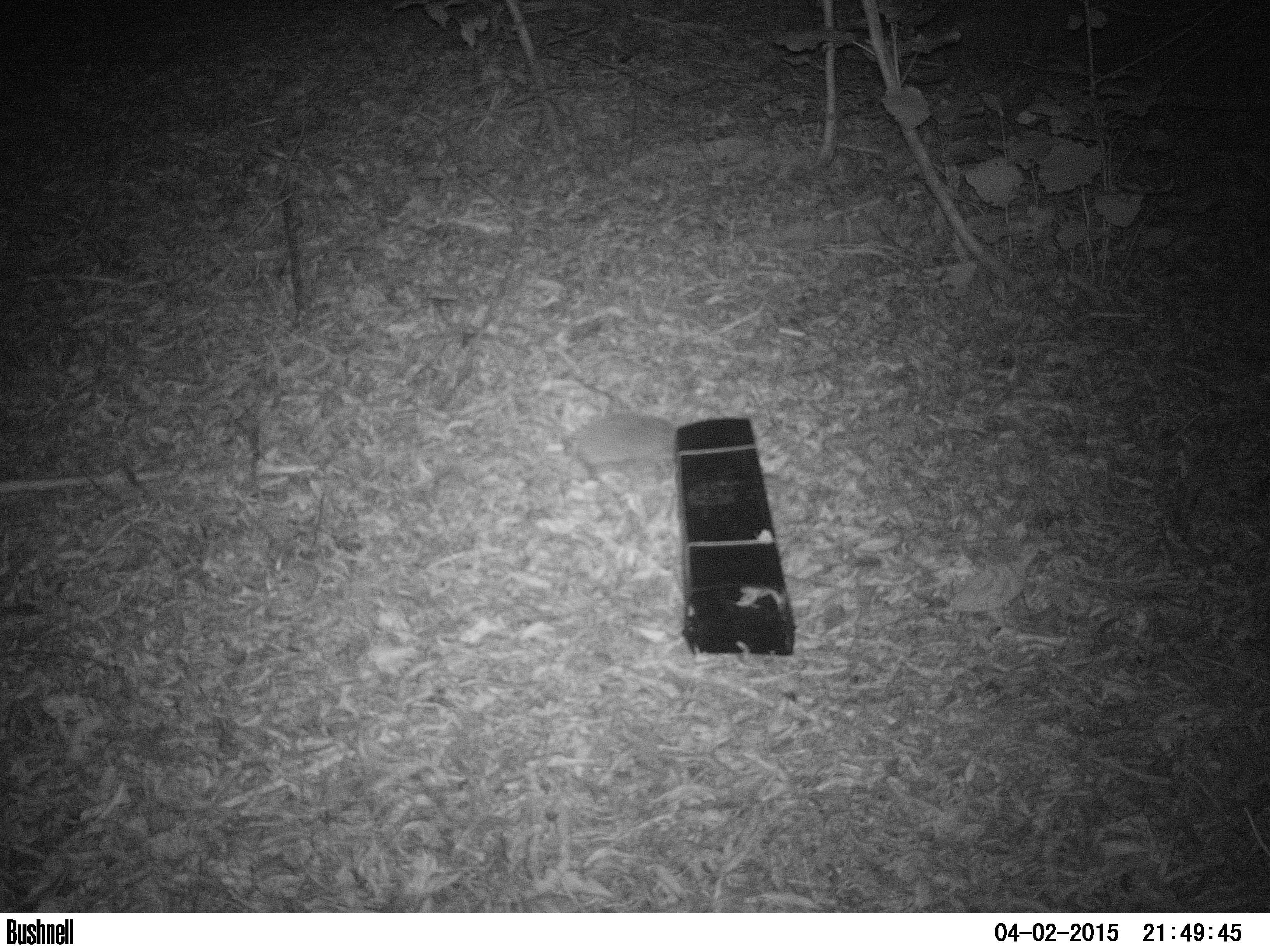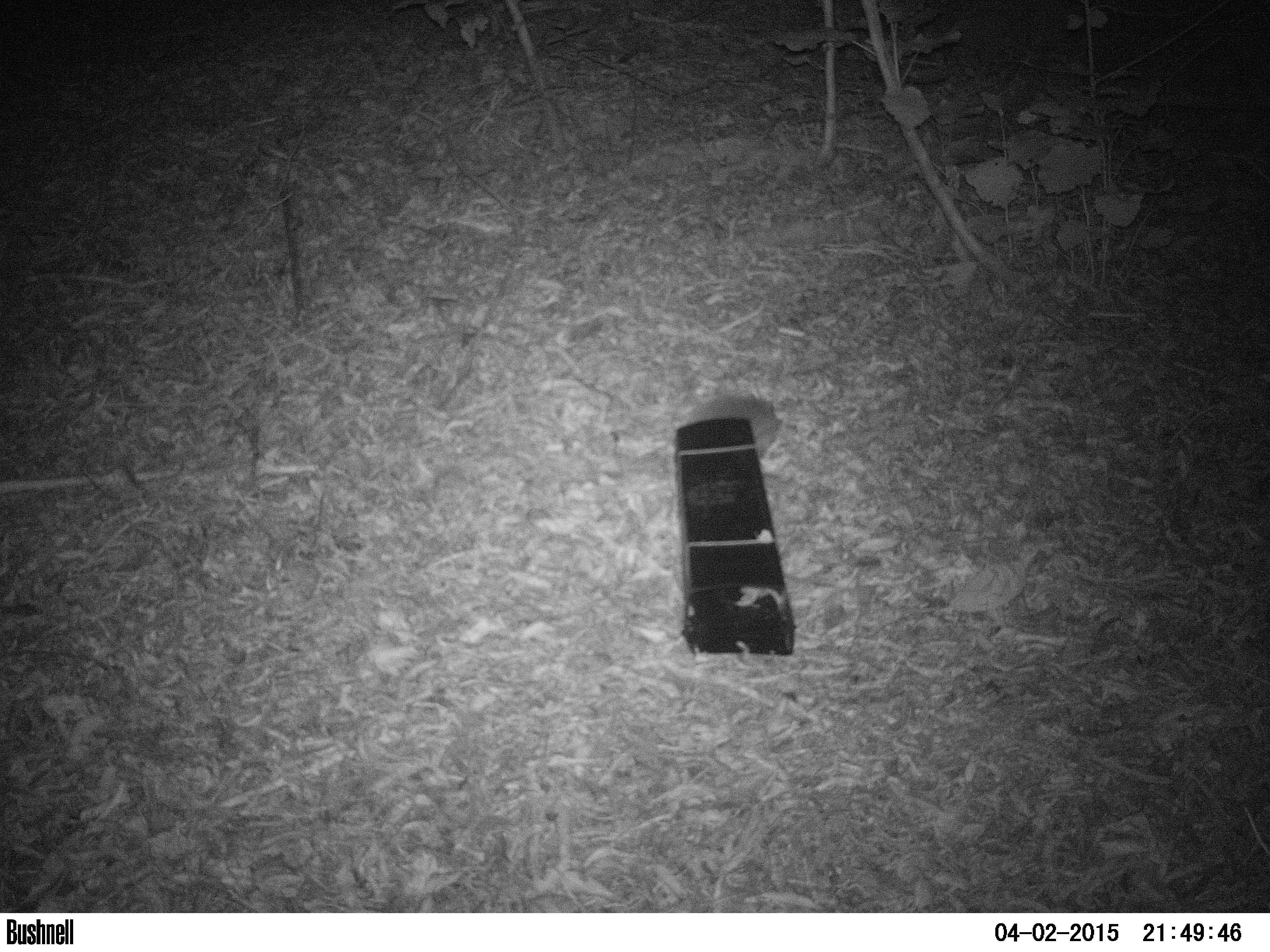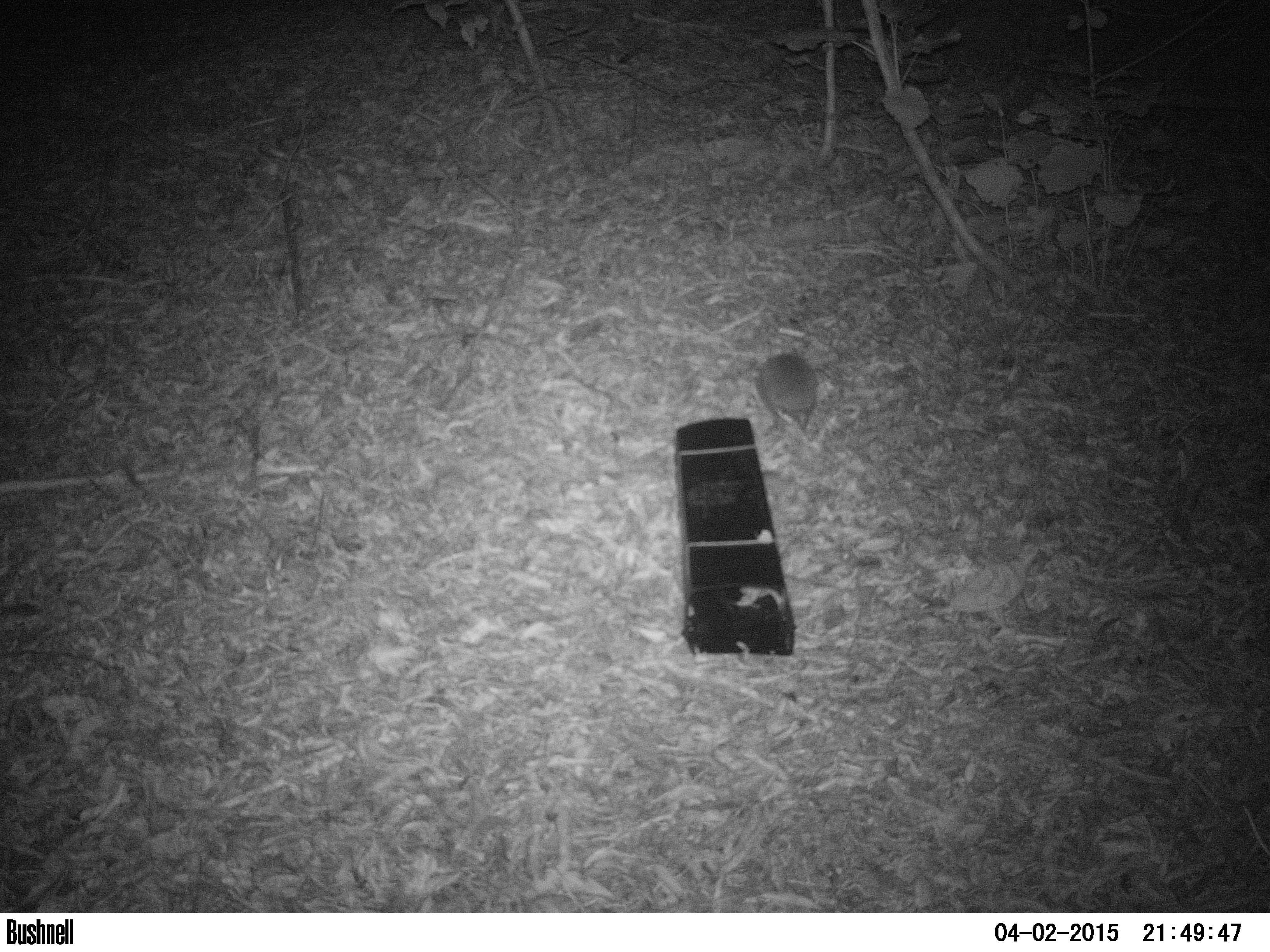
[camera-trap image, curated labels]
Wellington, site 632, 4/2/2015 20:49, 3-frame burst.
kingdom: Animalia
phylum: Chordata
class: Mammalia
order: Eulipotyphla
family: Erinaceidae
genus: Erinaceus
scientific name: Erinaceus europaeus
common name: hedgehog